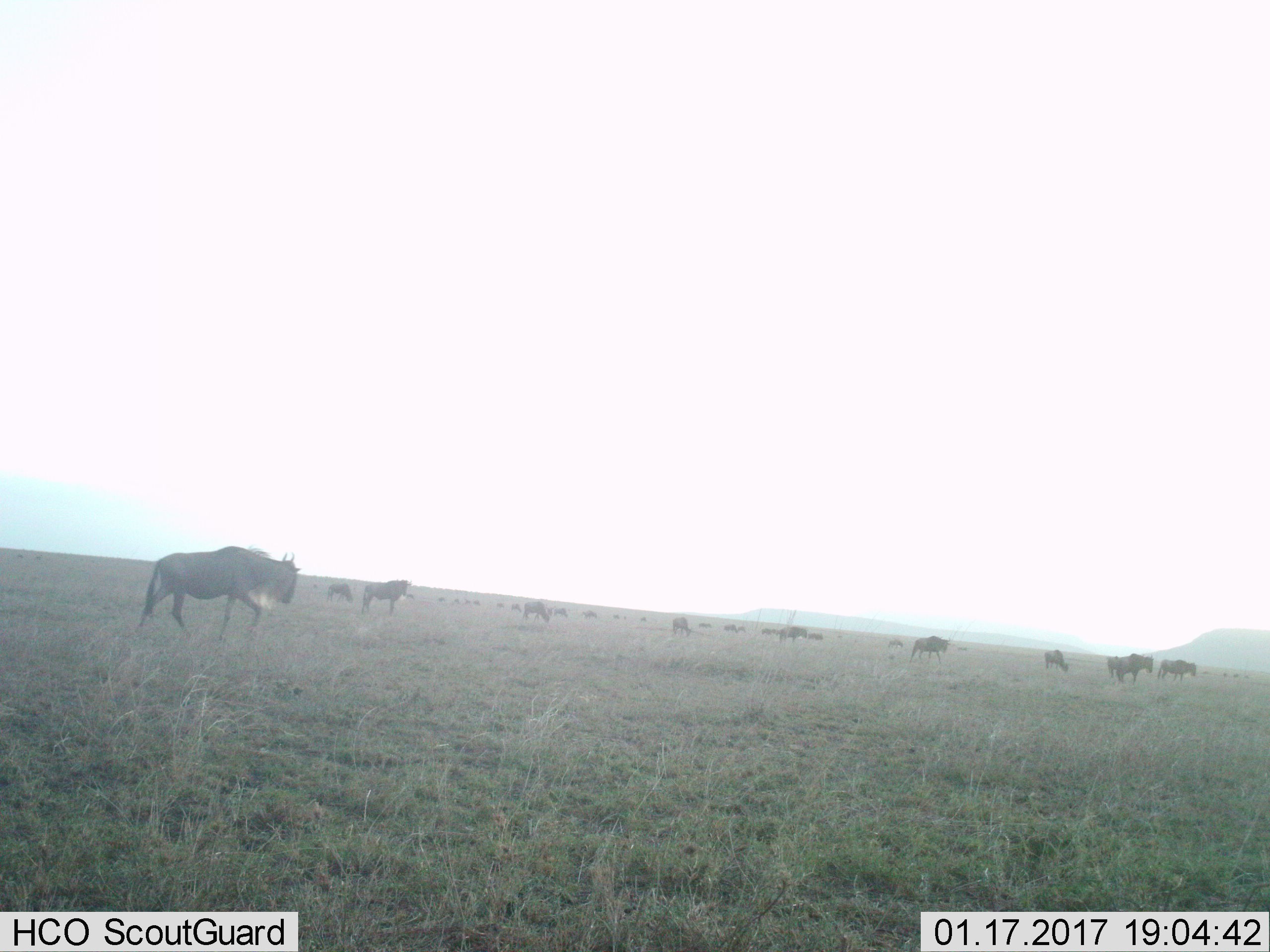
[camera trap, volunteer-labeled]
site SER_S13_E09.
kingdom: Animalia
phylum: Chordata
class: Mammalia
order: Artiodactyla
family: Bovidae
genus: Connochaetes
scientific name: Connochaetes taurinus taurinus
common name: blue wildebeest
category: wildebeestblue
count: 11-50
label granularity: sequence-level